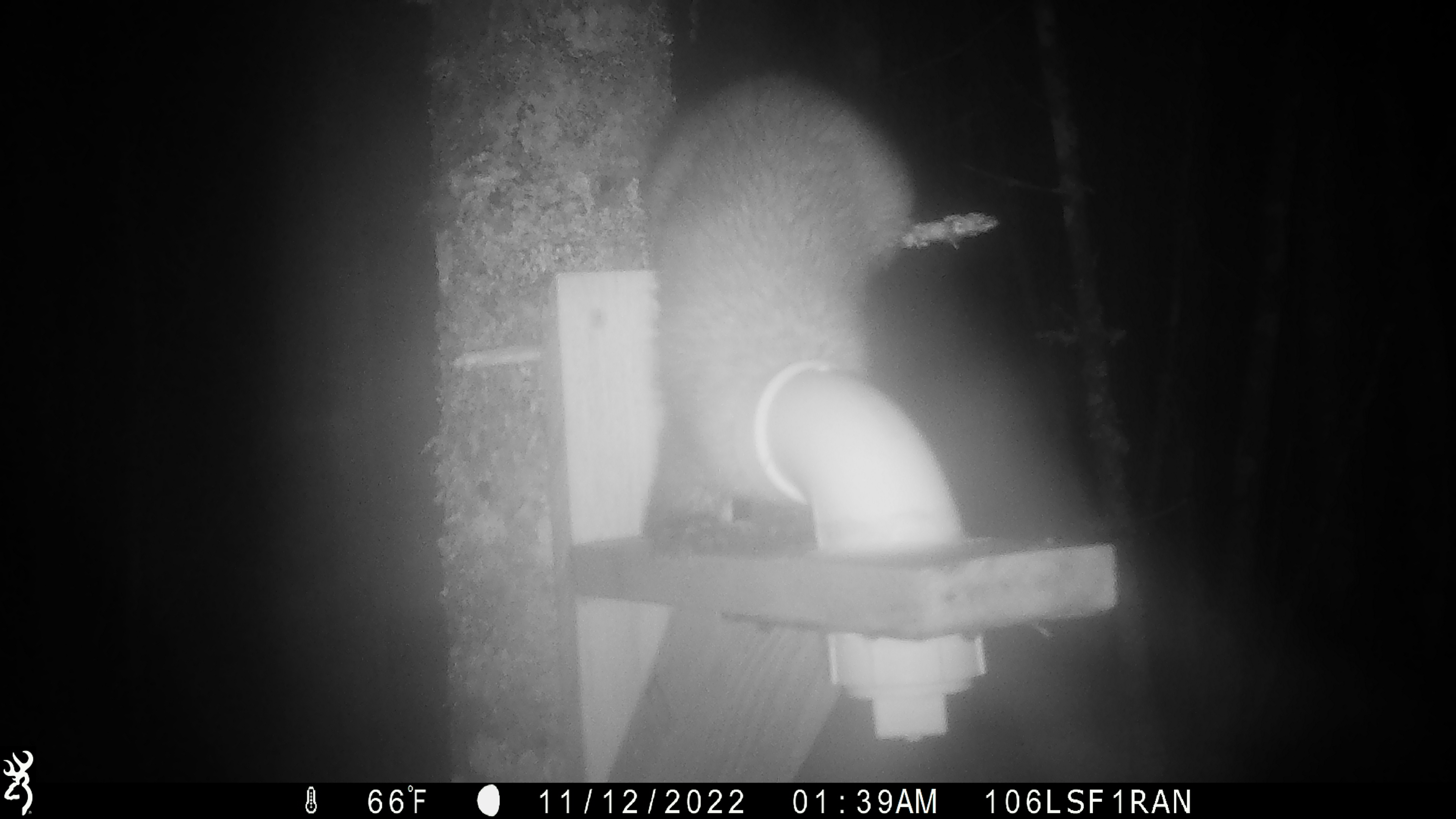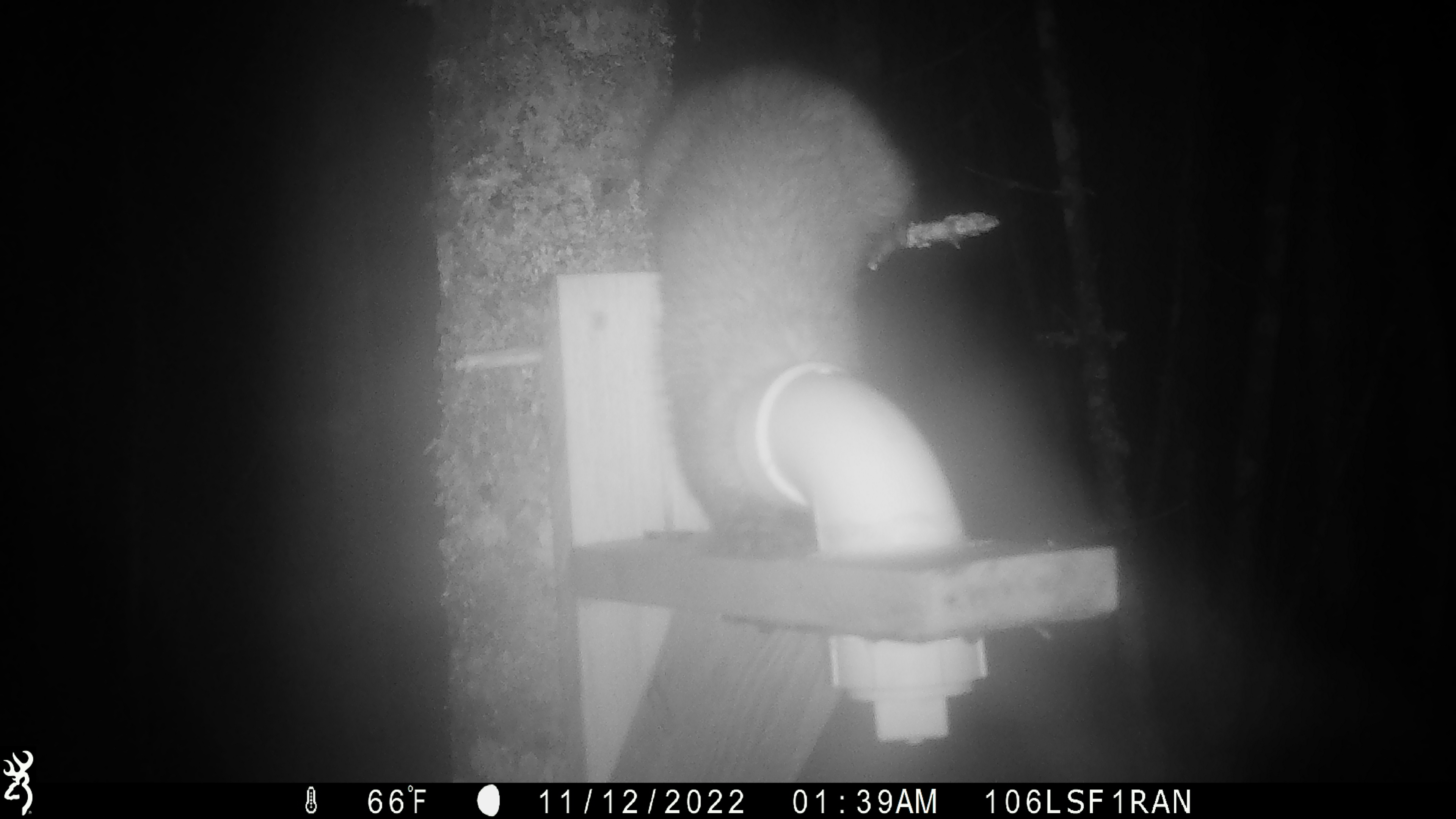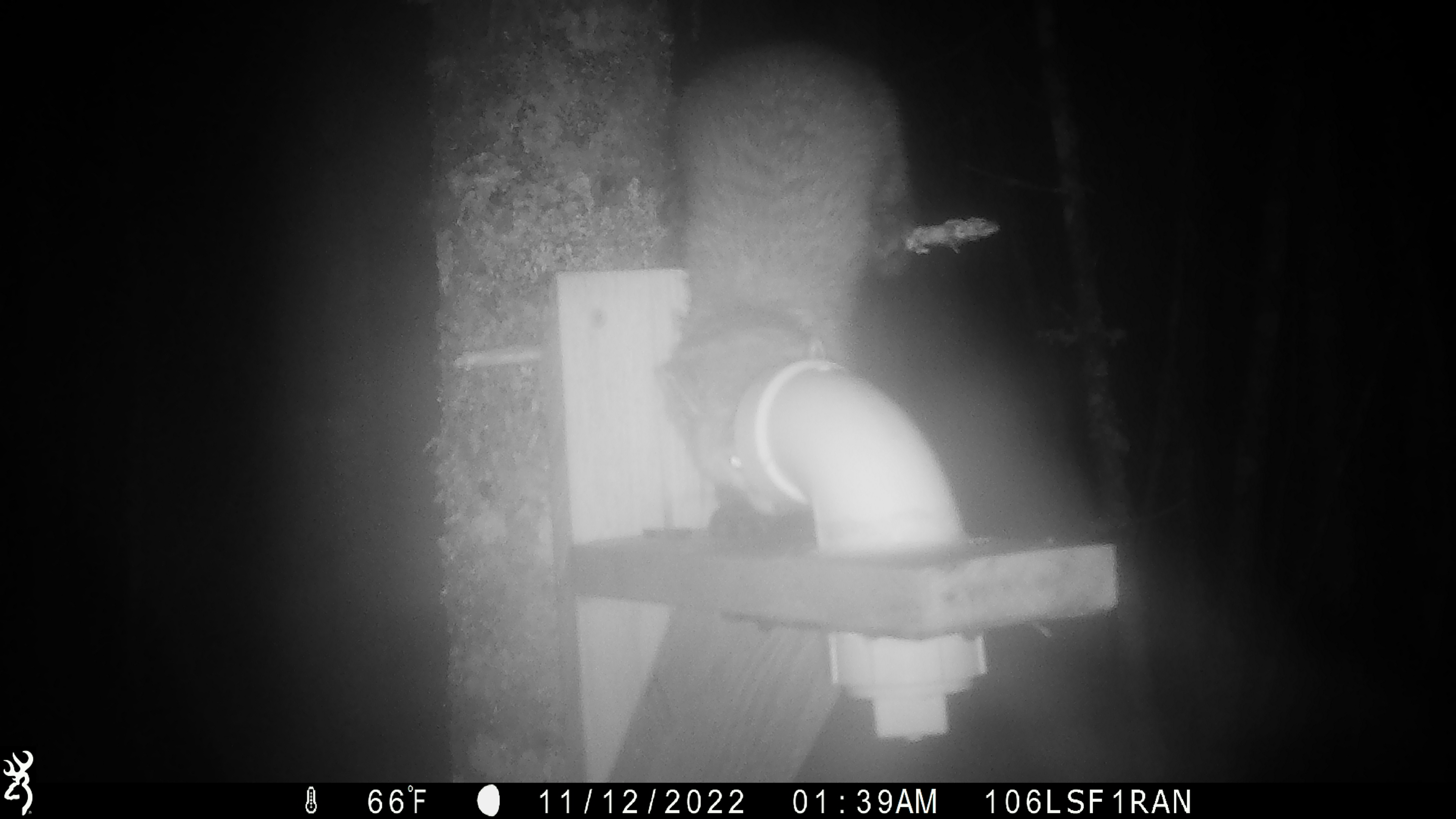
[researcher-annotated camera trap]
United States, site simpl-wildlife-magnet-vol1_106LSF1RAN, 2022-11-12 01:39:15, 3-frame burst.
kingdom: Animalia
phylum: Chordata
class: Mammalia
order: Carnivora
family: Mustelidae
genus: Martes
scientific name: Martes americana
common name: american marten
American marten (Martes americana).